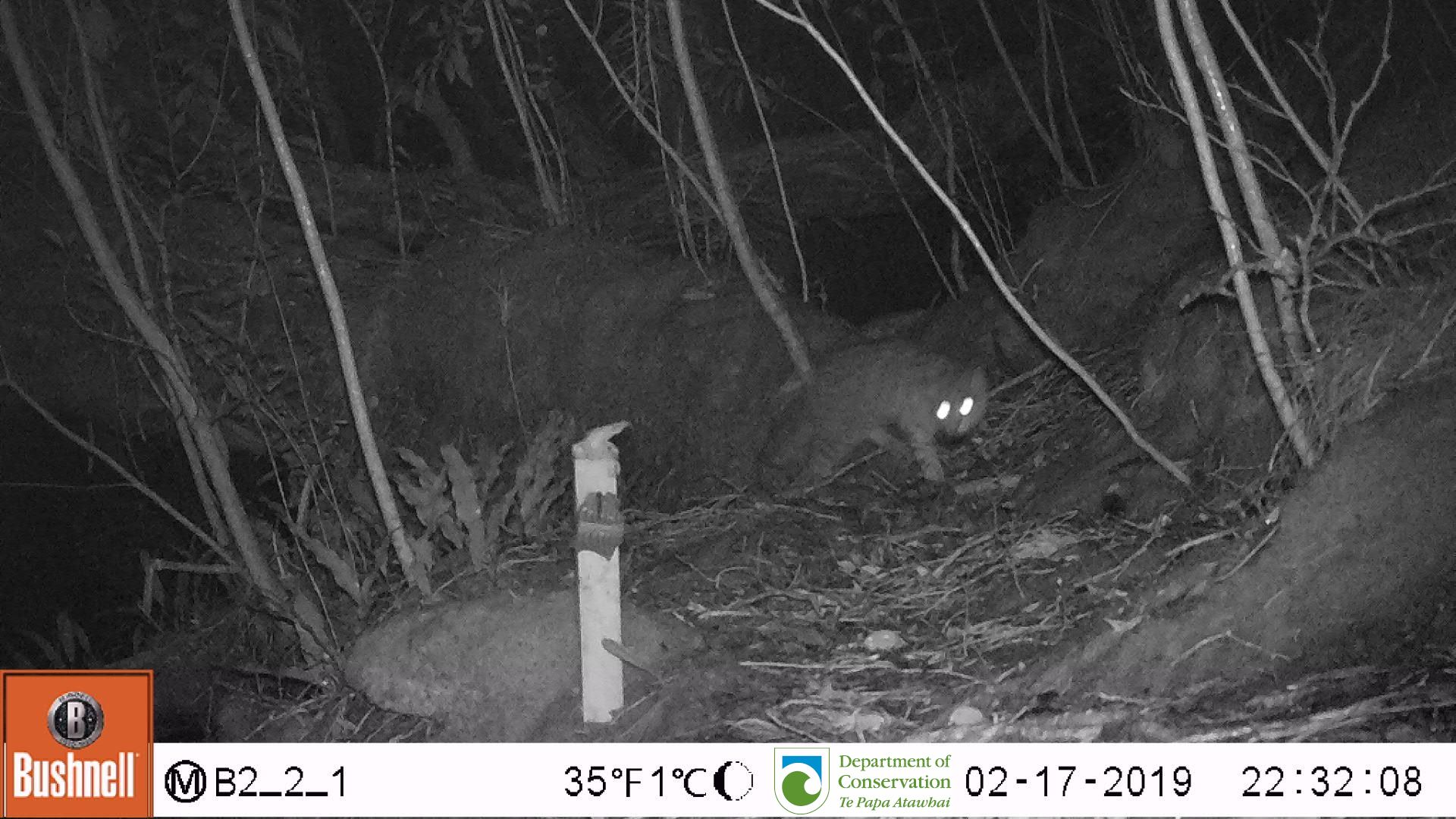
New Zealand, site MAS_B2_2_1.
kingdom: Animalia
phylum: Chordata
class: Mammalia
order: Carnivora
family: Felidae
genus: Felis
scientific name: Felis catus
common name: domestic cat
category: cat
Cat (domestic cat) (Felis catus).